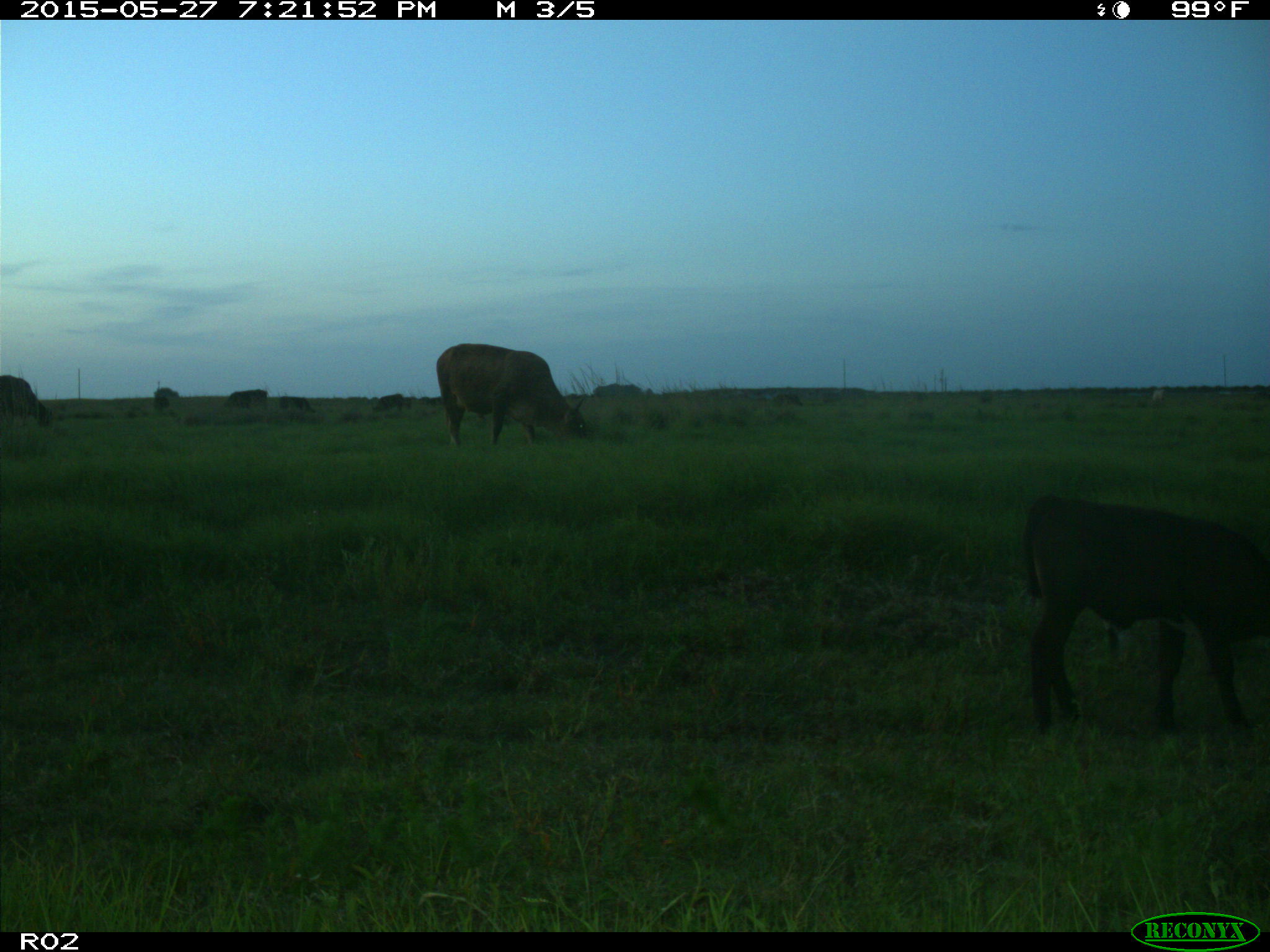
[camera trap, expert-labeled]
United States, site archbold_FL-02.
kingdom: Animalia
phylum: Chordata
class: Mammalia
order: Artiodactyla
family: Bovidae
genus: Bos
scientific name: Bos taurus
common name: domestic cow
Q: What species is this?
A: Bos taurus (domestic cow).